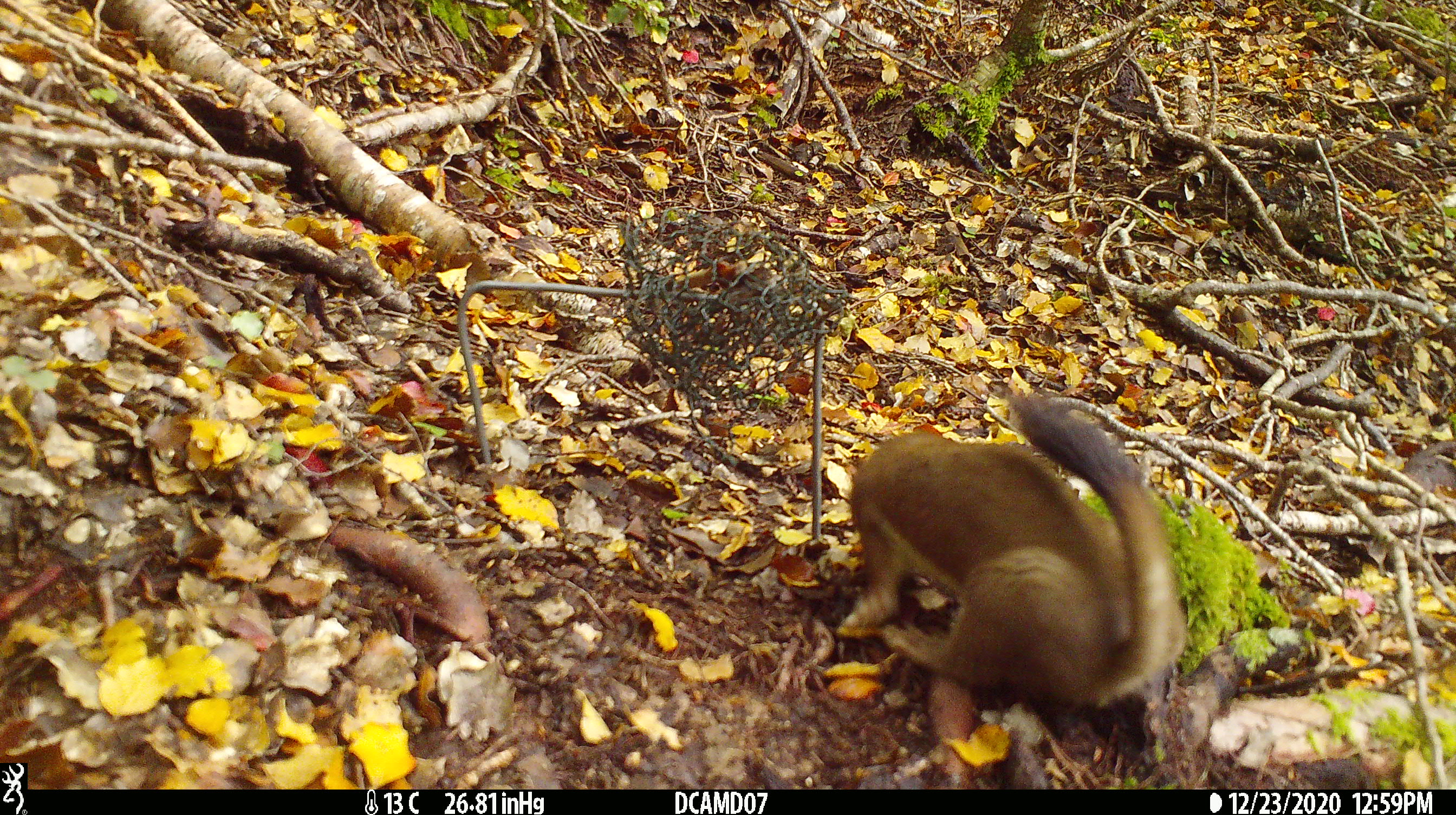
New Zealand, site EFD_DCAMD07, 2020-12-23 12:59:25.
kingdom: Animalia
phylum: Chordata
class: Mammalia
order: Carnivora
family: Mustelidae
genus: Mustela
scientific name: Mustela erminea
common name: stoat